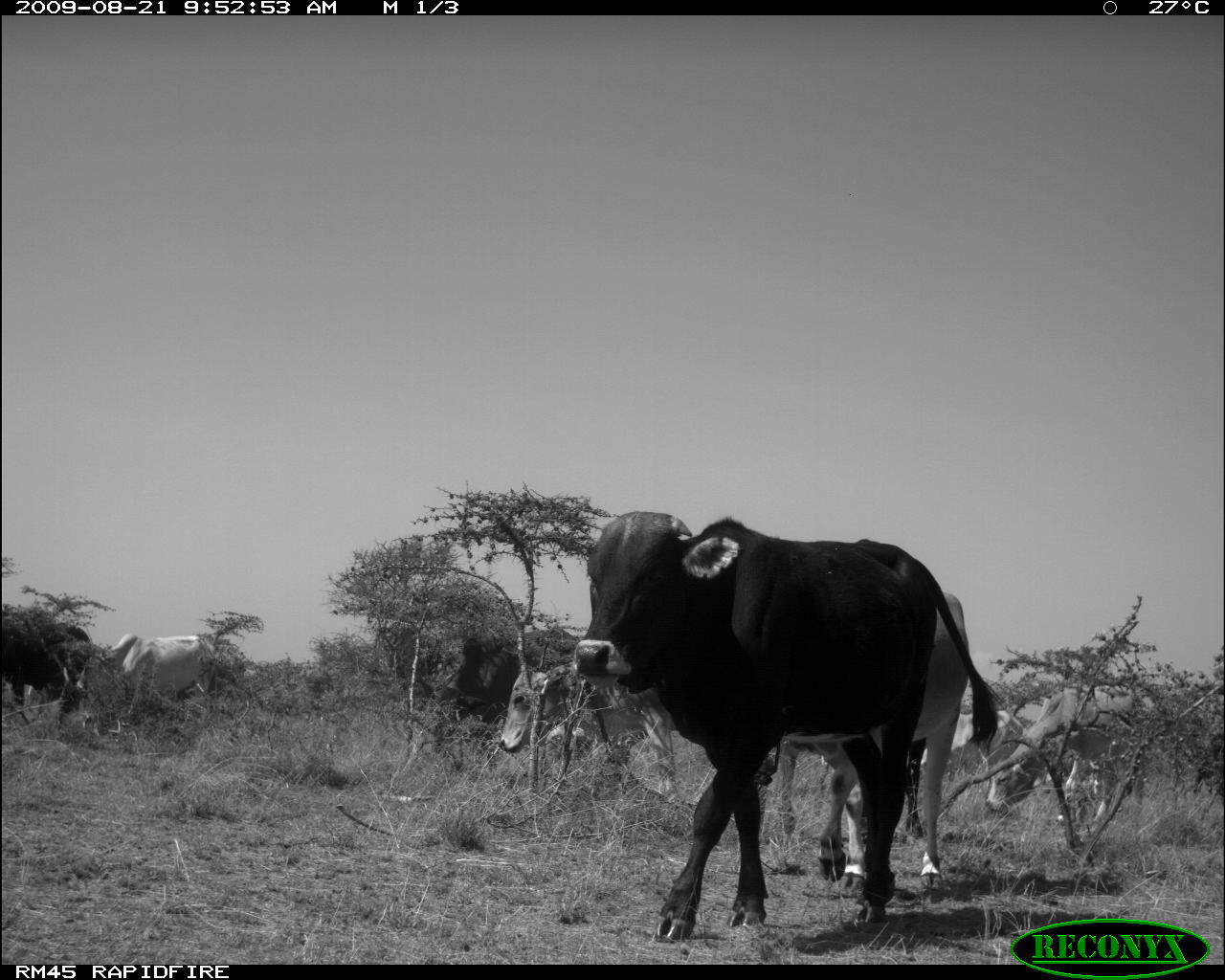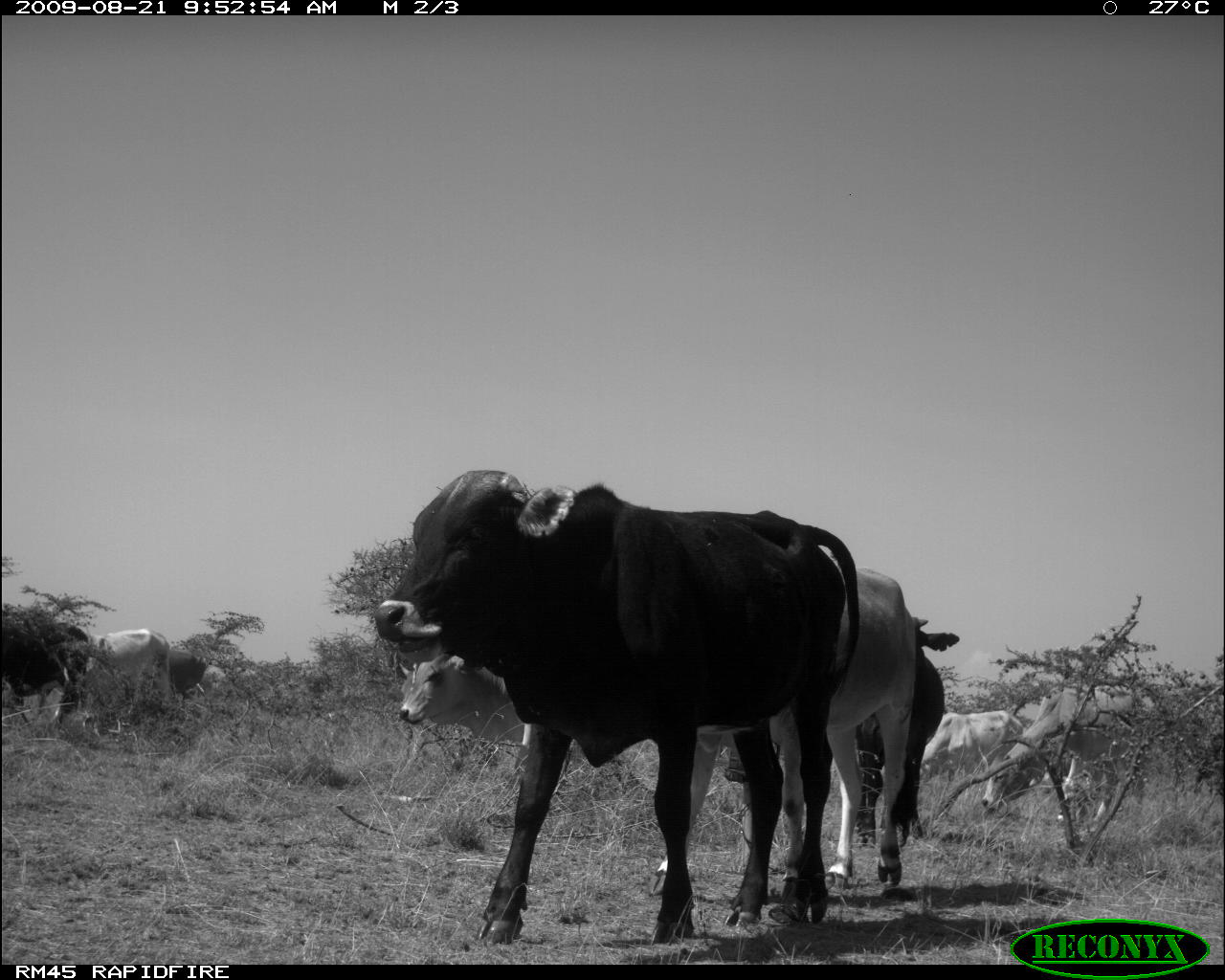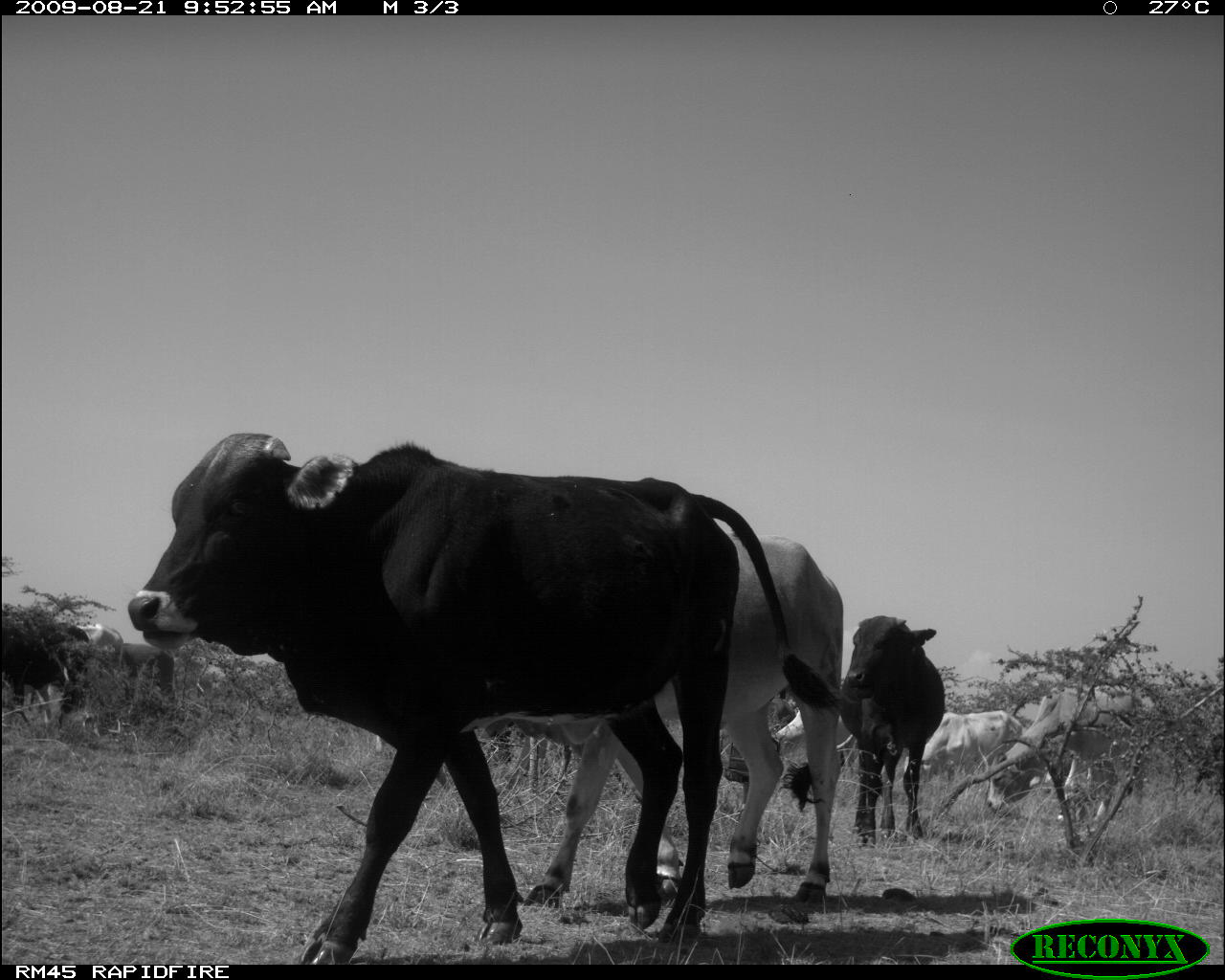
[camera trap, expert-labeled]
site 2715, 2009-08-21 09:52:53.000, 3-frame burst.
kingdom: Animalia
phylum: Chordata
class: Mammalia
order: Artiodactyla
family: Bovidae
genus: Bos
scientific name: Bos taurus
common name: domestic cattle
Bos taurus (domestic cattle), count 8.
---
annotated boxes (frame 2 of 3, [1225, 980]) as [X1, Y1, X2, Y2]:
bos taurus: [372, 467, 860, 945]; [977, 675, 1162, 851]; [829, 565, 912, 889]; [887, 602, 960, 848]; [394, 651, 524, 743]; [0, 603, 85, 728]; [918, 710, 1023, 785]; [73, 628, 166, 679]; [165, 647, 204, 692]; [198, 659, 229, 691]